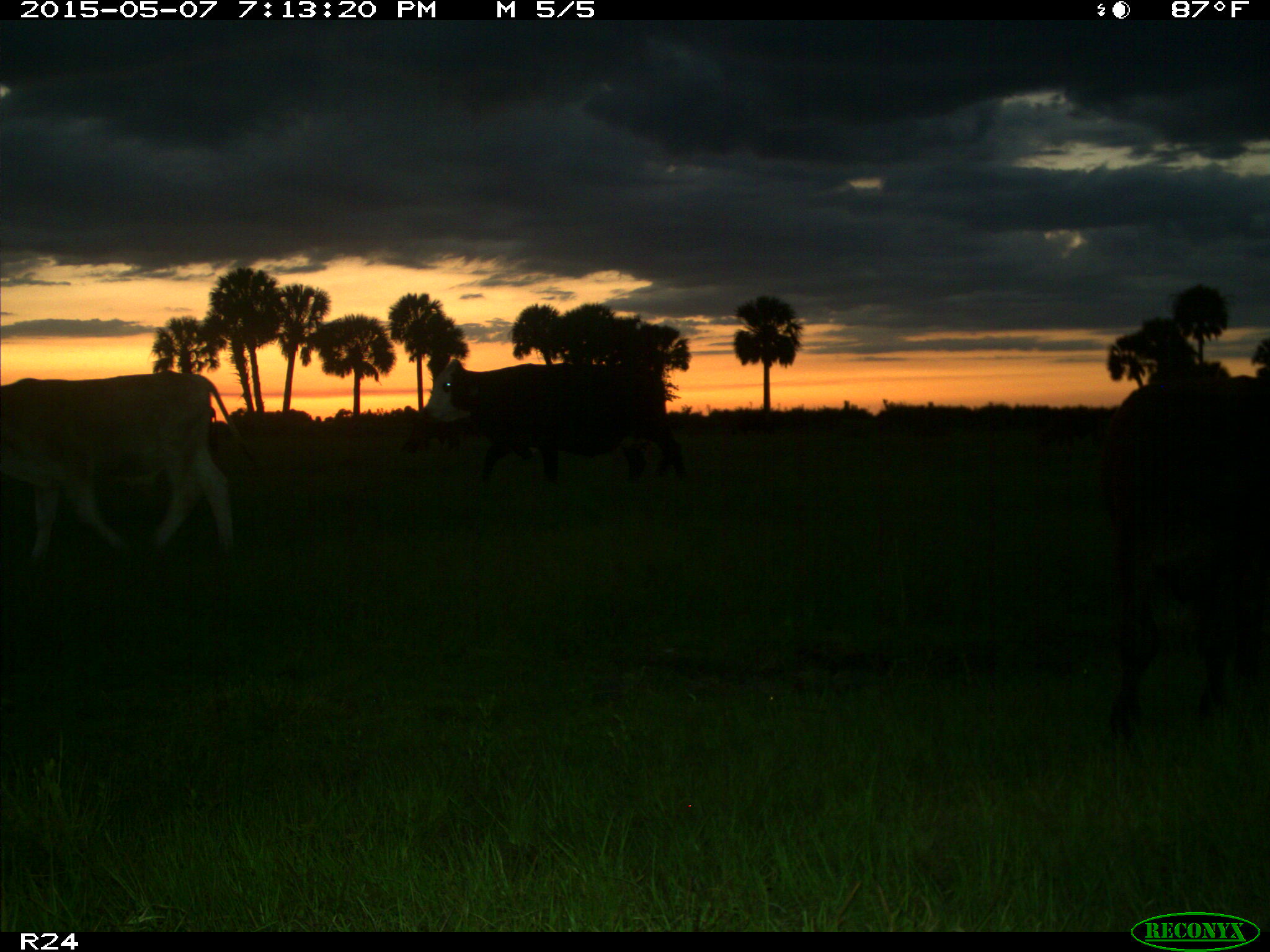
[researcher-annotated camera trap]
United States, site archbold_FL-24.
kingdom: Animalia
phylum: Chordata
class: Mammalia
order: Artiodactyla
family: Bovidae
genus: Bos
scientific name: Bos taurus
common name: domestic cow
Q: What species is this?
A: Bos taurus (domestic cow).